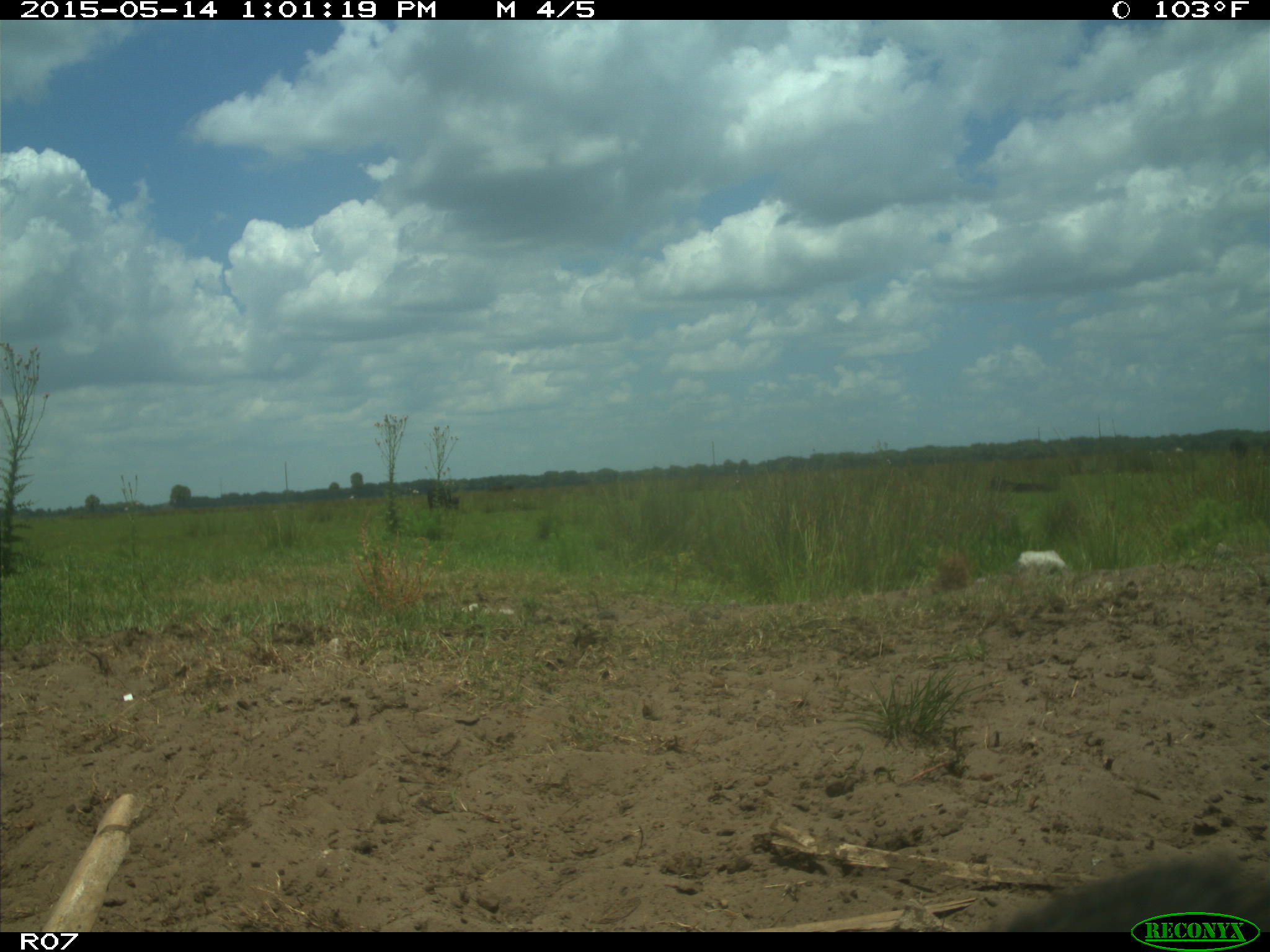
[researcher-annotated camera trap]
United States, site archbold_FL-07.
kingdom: Animalia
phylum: Chordata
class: Mammalia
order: Artiodactyla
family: Bovidae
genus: Bos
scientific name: Bos taurus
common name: domestic cow